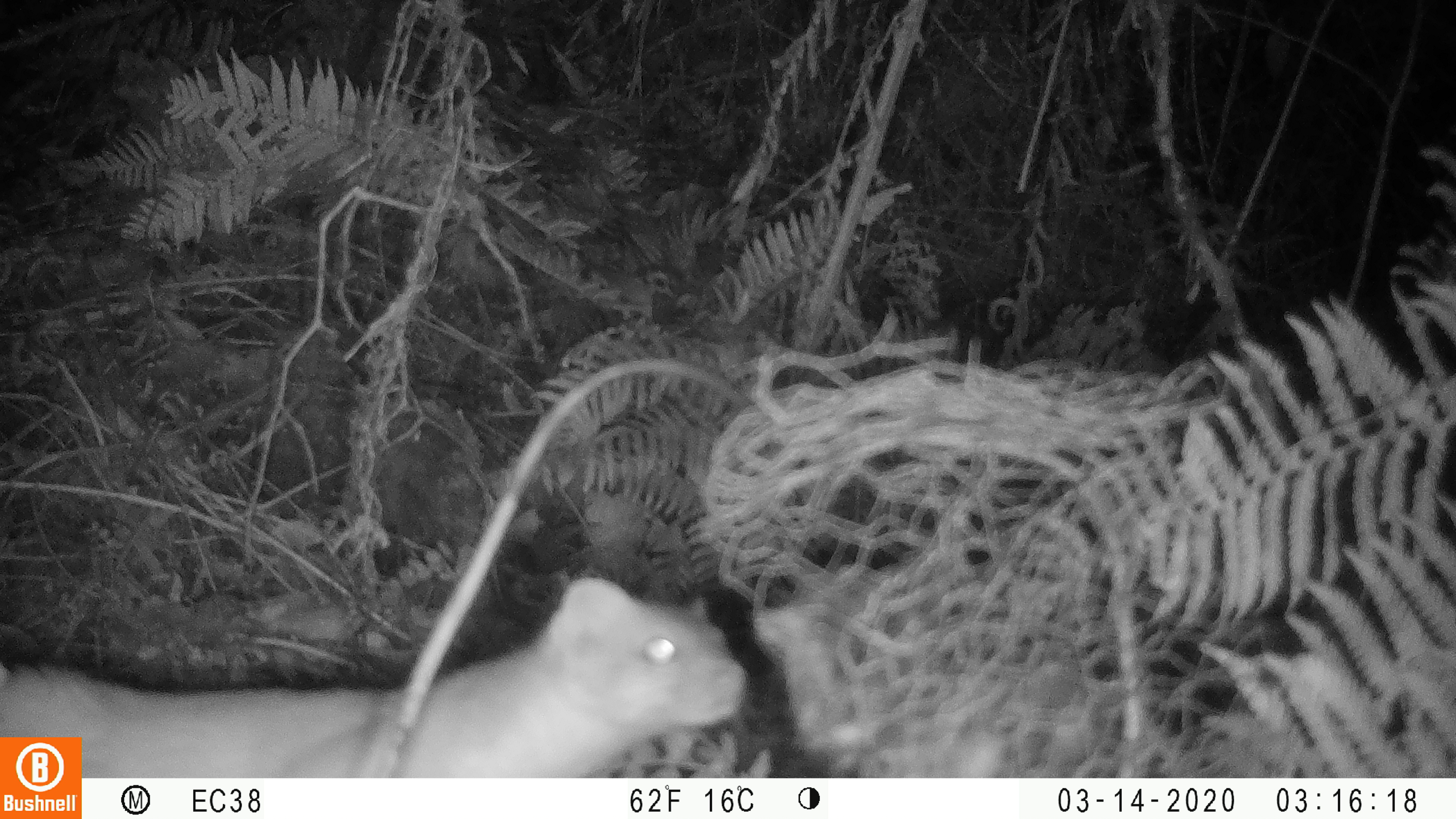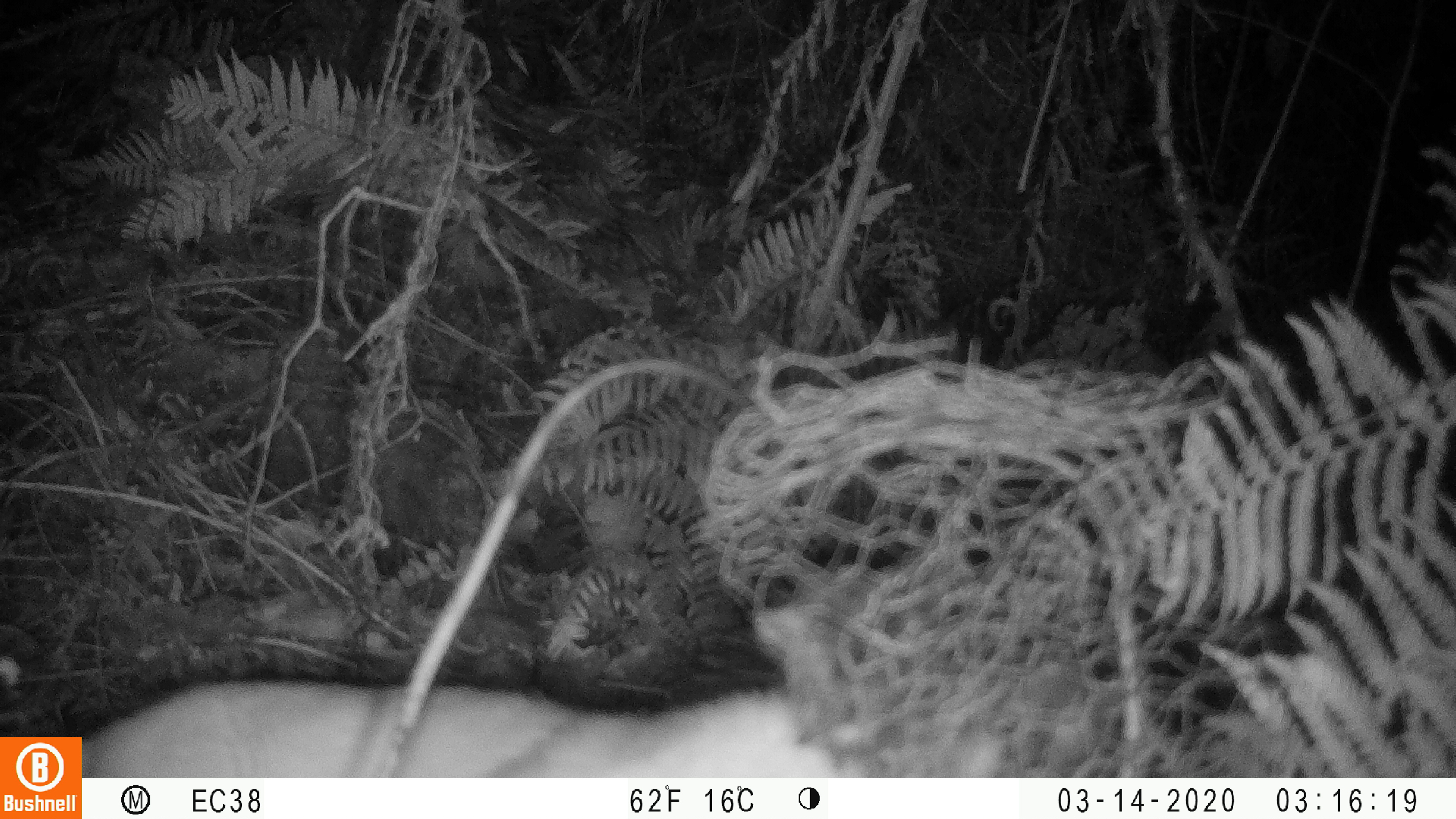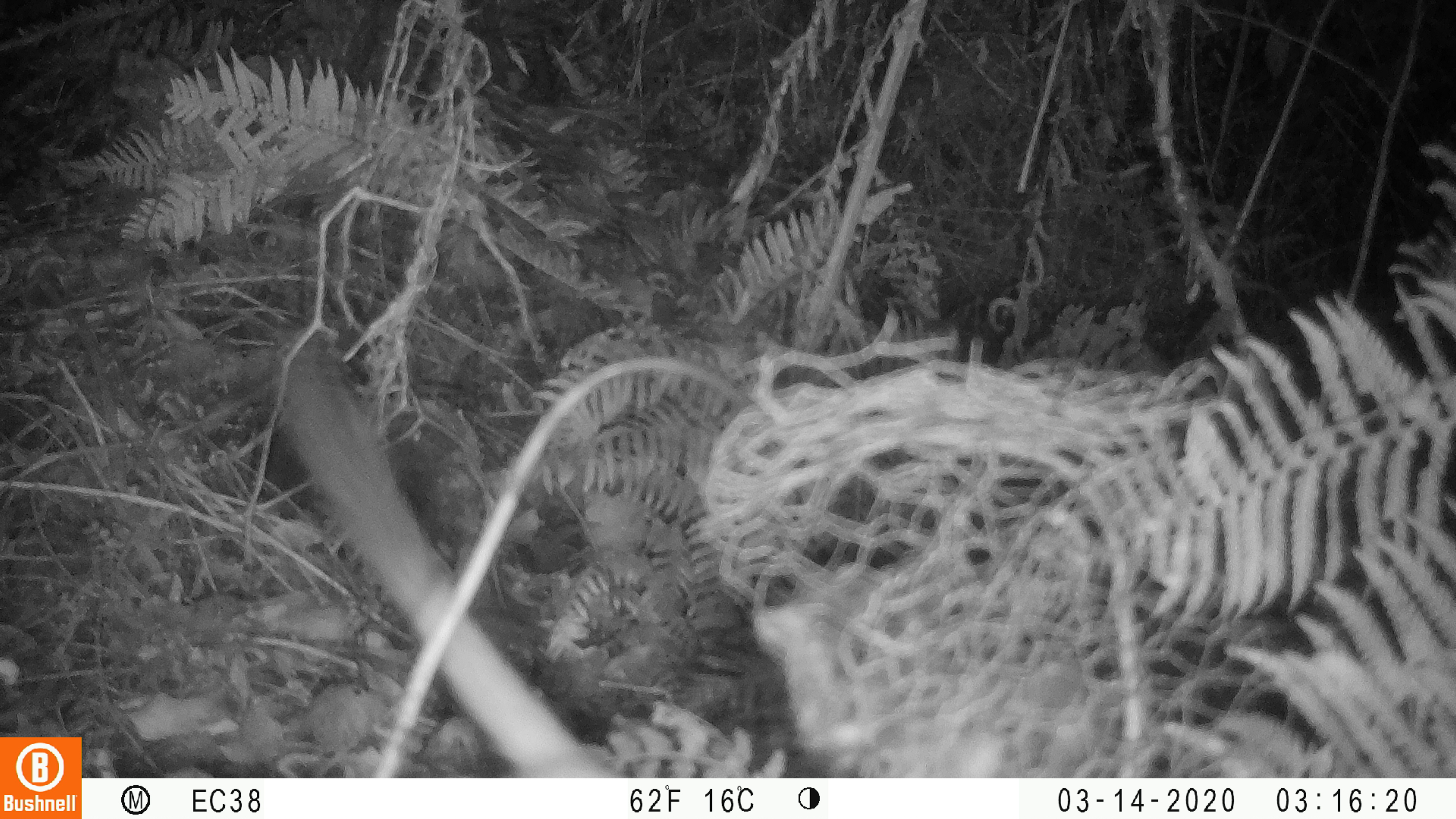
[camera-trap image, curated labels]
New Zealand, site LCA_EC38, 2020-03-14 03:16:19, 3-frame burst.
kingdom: Animalia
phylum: Chordata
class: Mammalia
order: Carnivora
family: Mustelidae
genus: Mustela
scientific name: Mustela erminea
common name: stoat